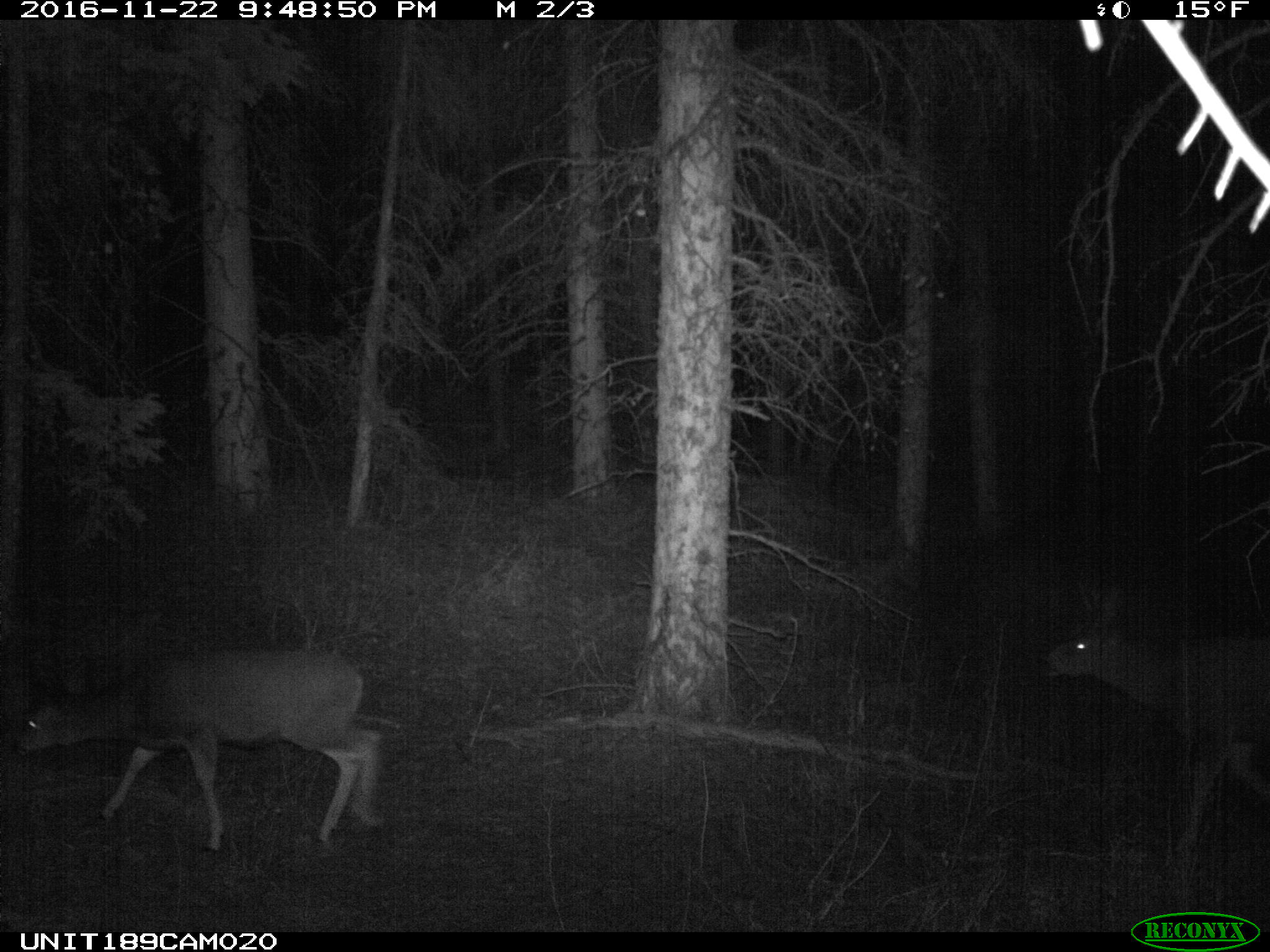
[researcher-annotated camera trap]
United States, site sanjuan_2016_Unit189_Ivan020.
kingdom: Animalia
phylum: Chordata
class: Mammalia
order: Artiodactyla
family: Cervidae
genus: Odocoileus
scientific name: Odocoileus hemionus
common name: mule deer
Odocoileus hemionus (mule deer).